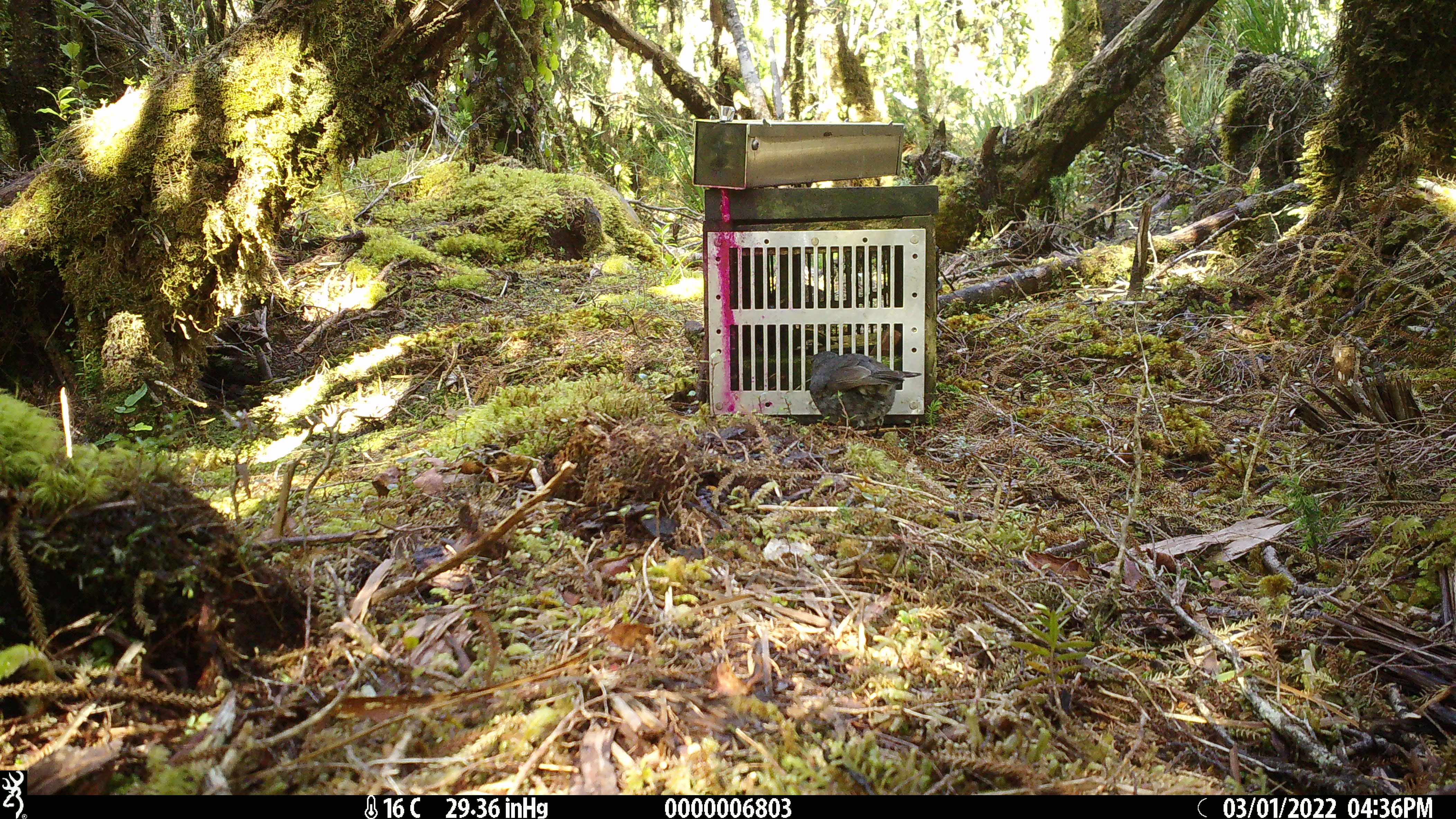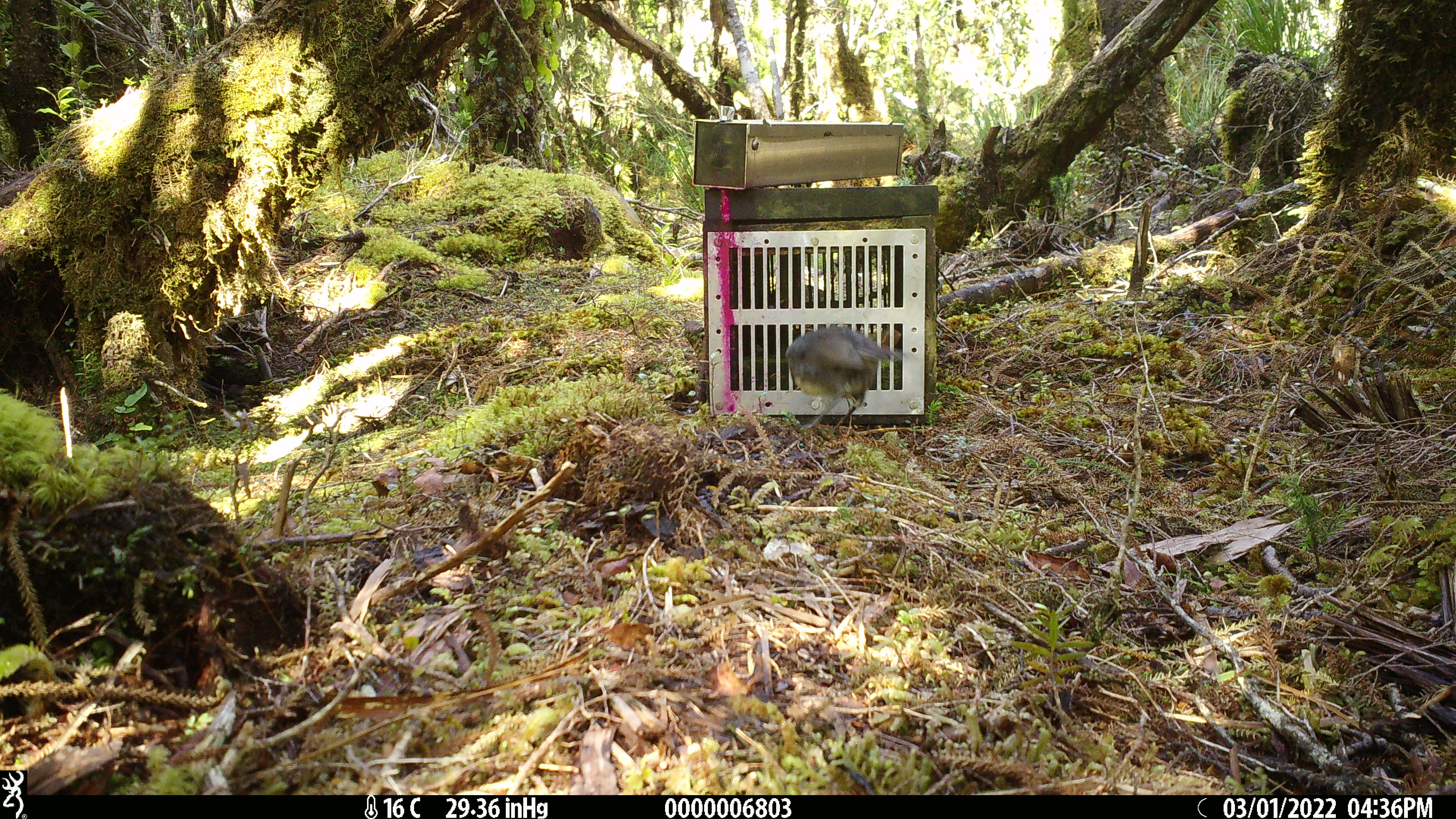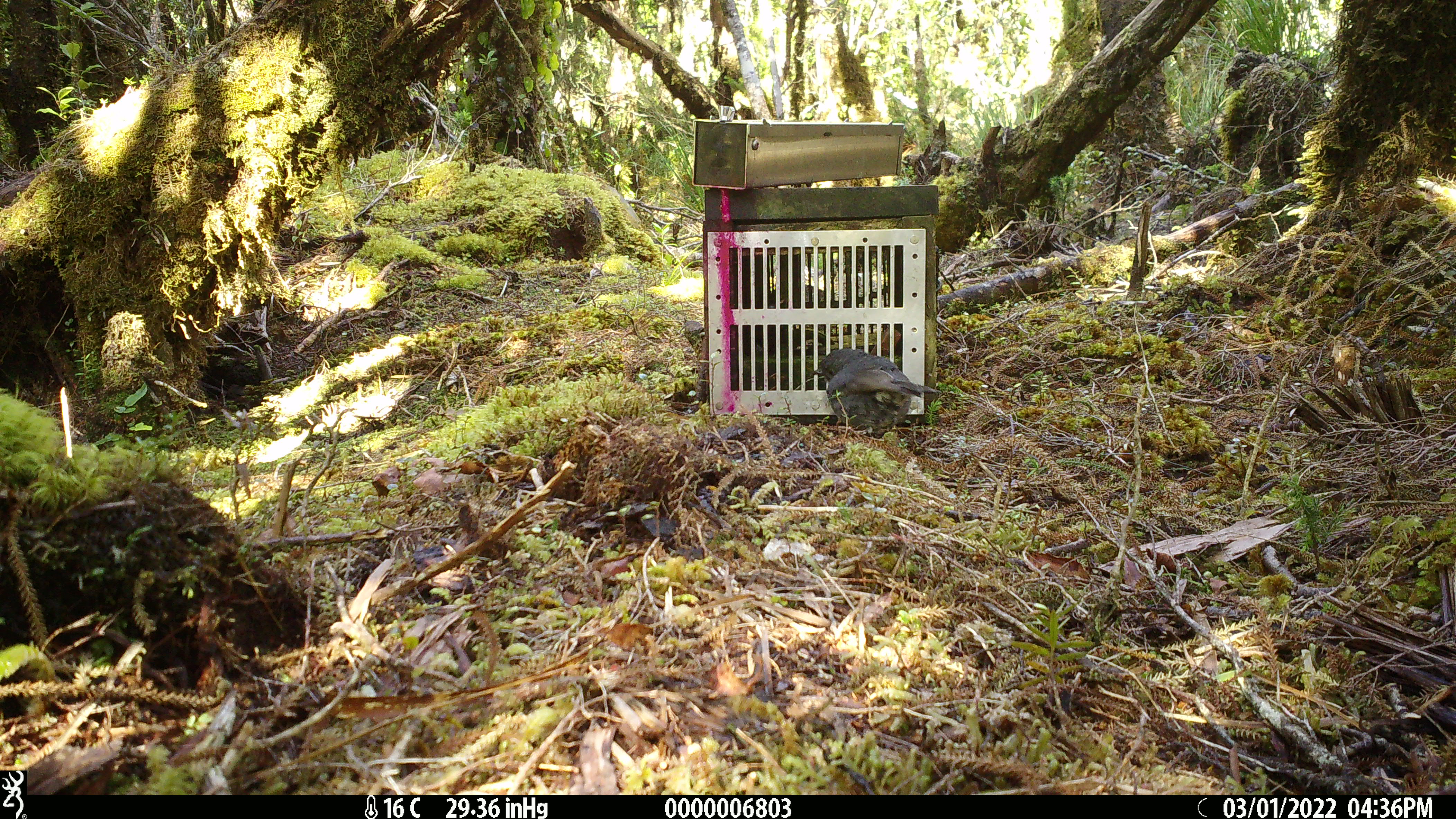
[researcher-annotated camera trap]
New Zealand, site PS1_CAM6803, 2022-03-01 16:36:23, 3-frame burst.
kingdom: Animalia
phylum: Chordata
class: Aves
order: Passeriformes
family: Petroicidae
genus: Petroica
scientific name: Petroica australis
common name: new zealand robin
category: robin